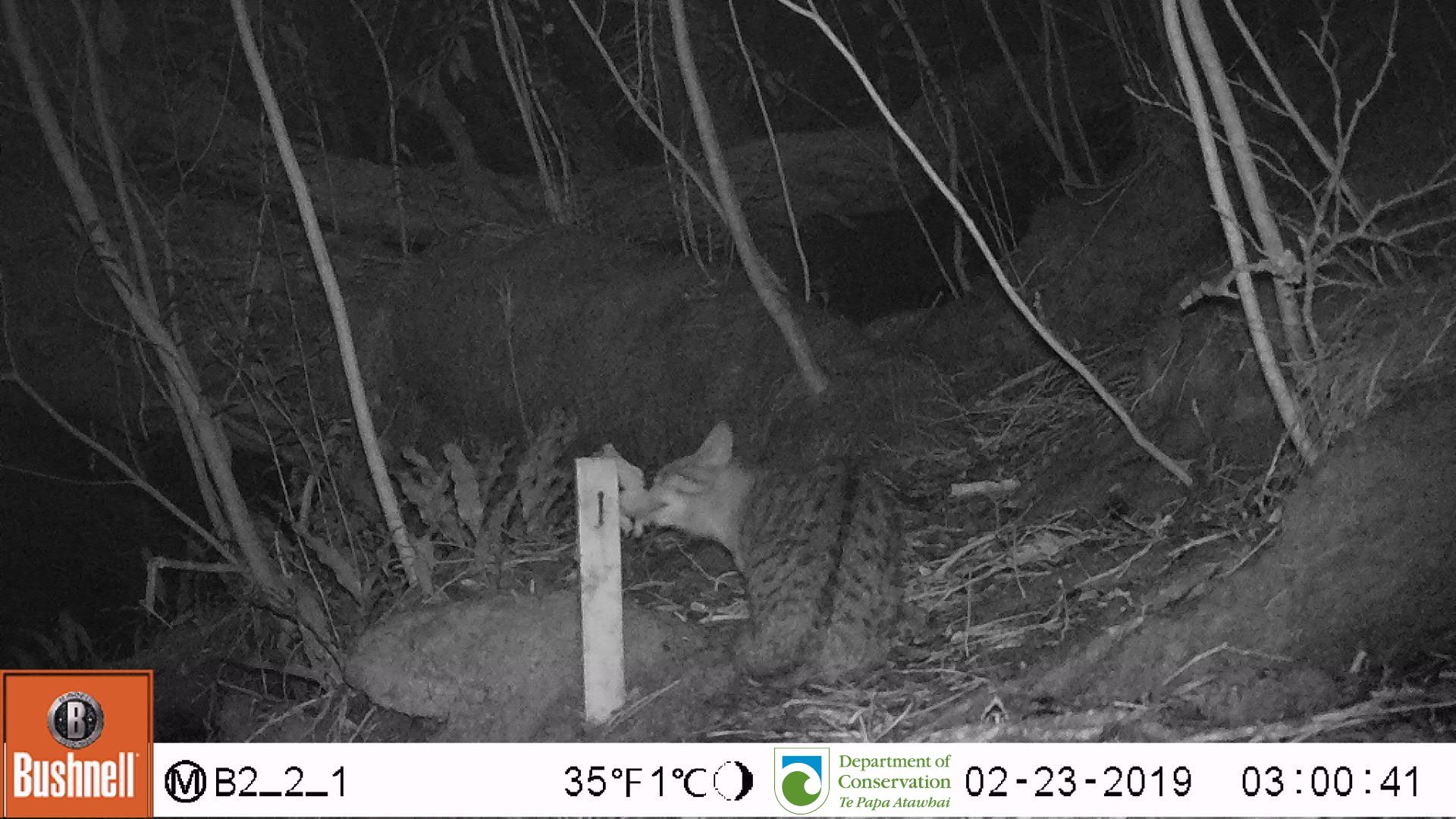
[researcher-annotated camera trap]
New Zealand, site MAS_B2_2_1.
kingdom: Animalia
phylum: Chordata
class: Mammalia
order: Carnivora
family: Felidae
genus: Felis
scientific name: Felis catus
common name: domestic cat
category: cat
Cat (domestic cat) (Felis catus).